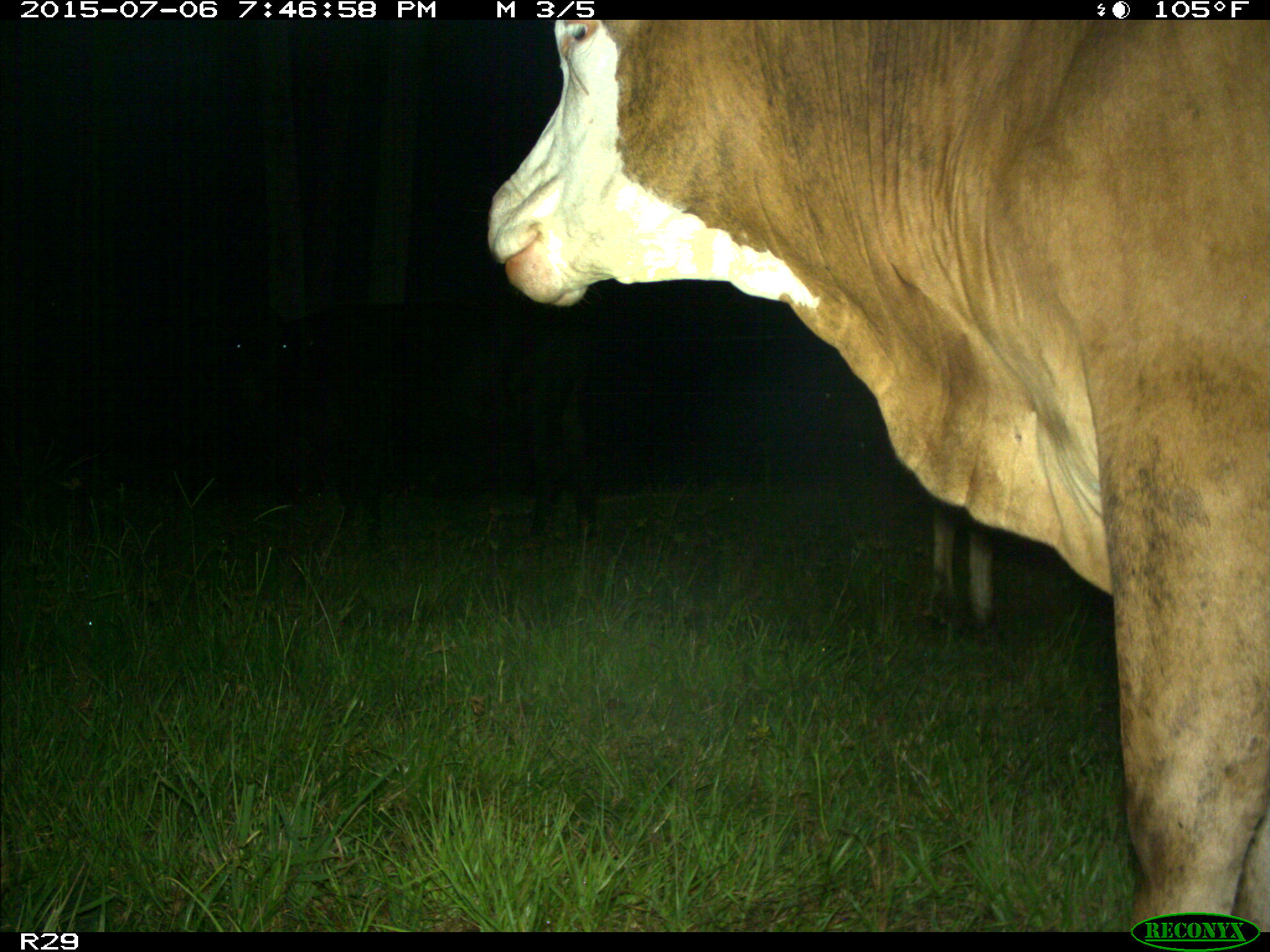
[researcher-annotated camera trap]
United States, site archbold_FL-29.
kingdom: Animalia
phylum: Chordata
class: Mammalia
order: Artiodactyla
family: Bovidae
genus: Bos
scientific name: Bos taurus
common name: domestic cow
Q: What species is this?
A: Bos taurus (domestic cow).